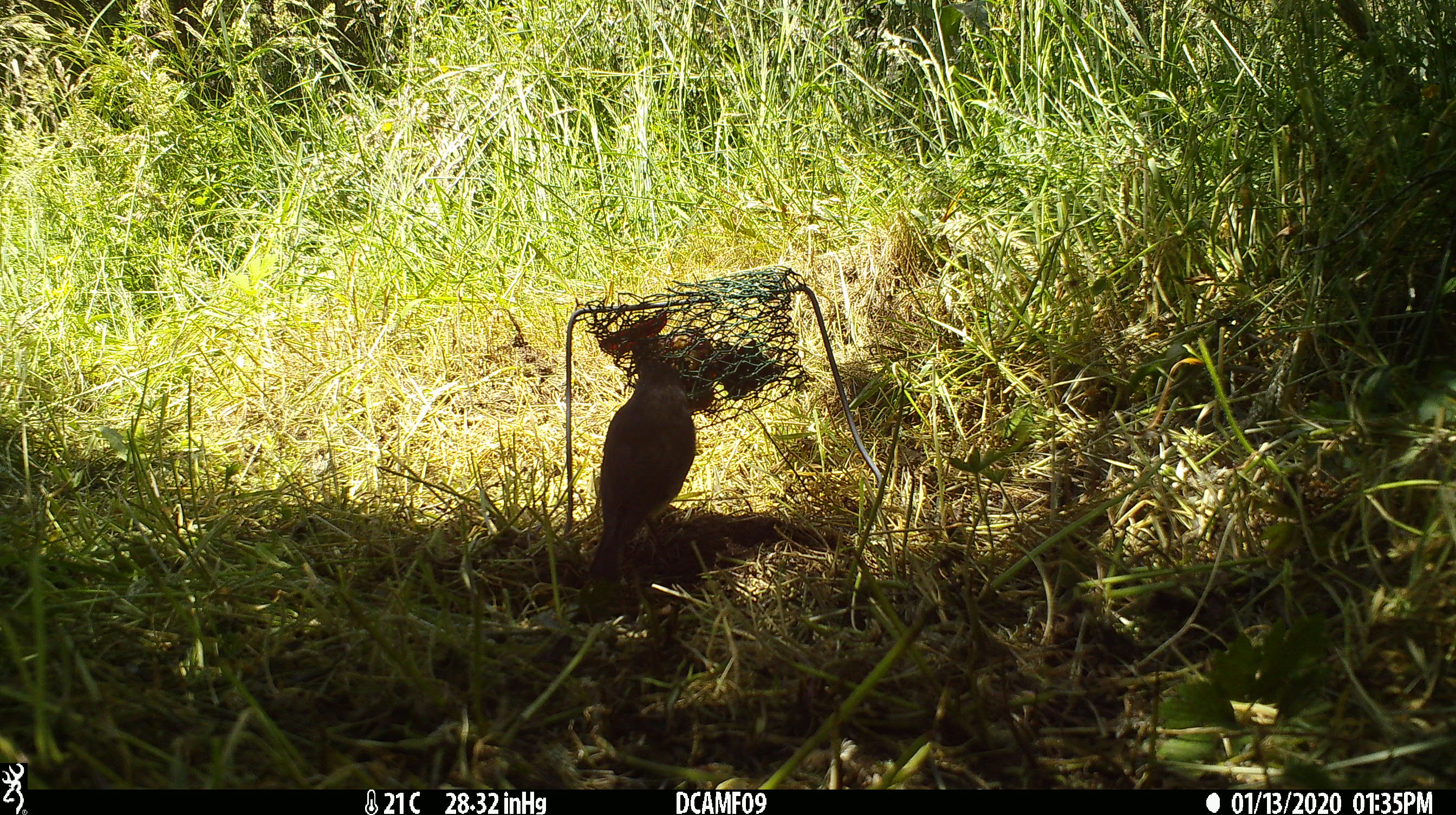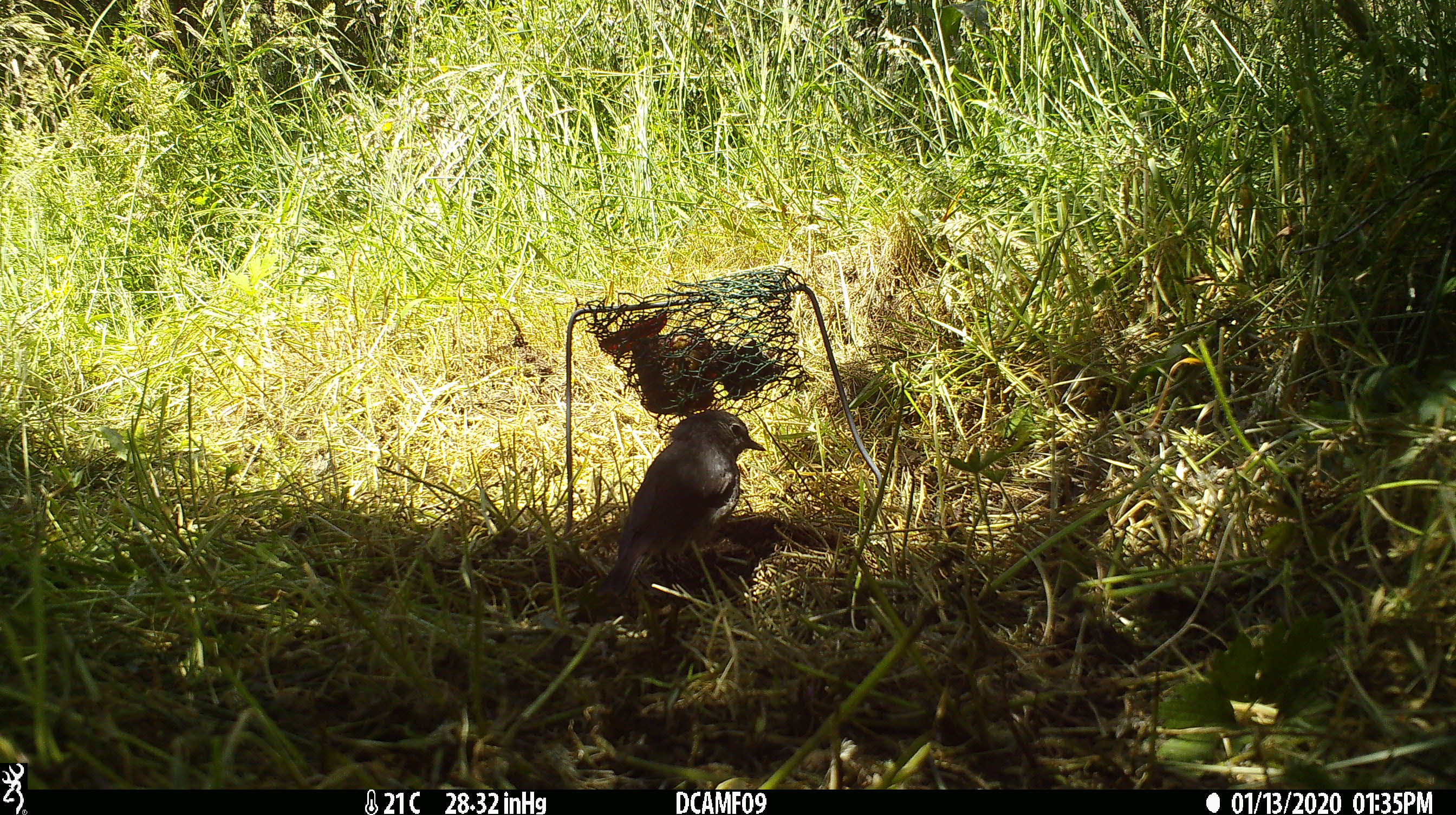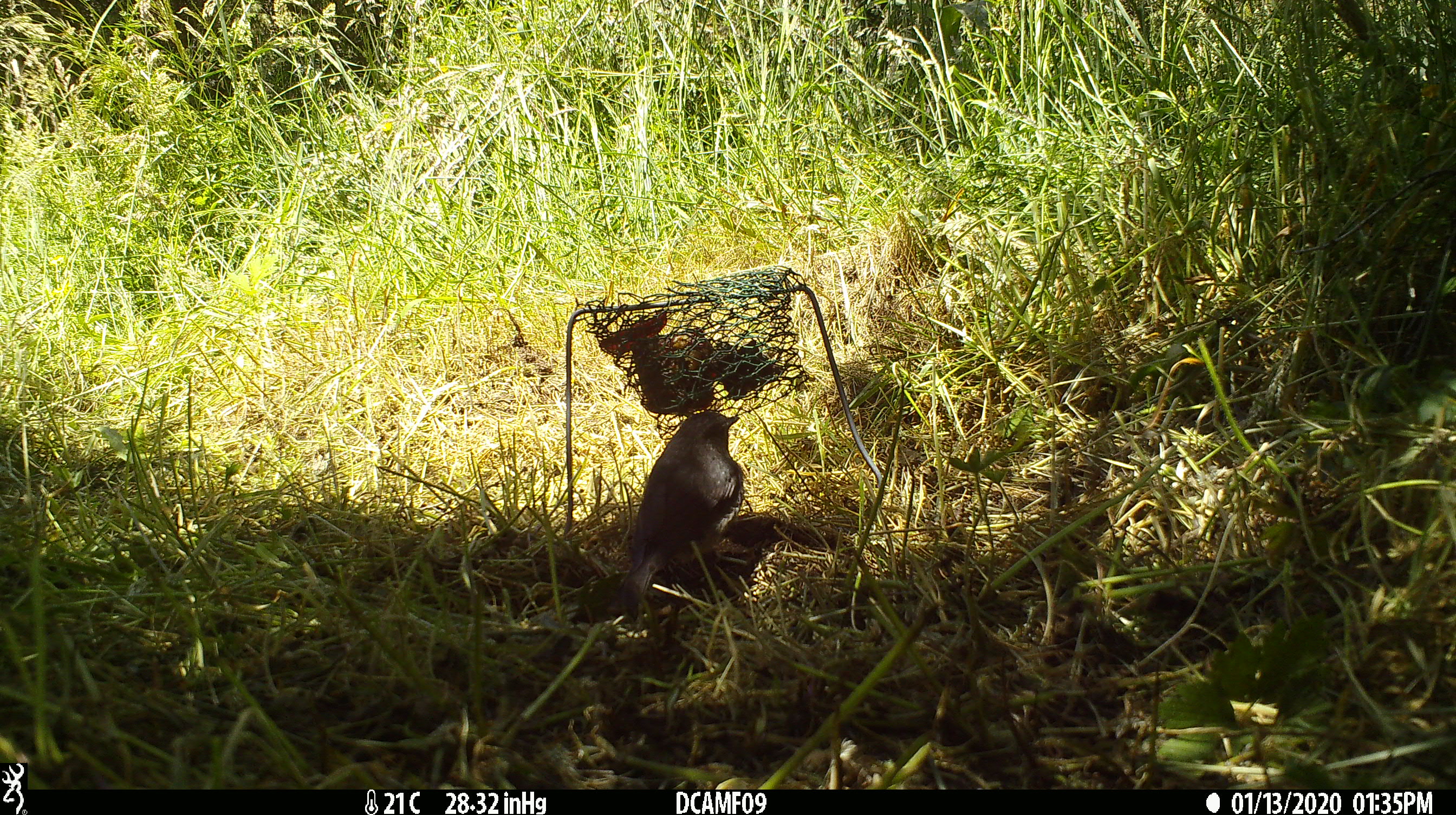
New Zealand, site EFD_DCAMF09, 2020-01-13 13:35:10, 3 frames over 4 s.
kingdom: Animalia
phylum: Chordata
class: Aves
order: Passeriformes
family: Petroicidae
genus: Petroica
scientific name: Petroica australis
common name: new zealand robin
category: robin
Robin (new zealand robin) (Petroica australis).